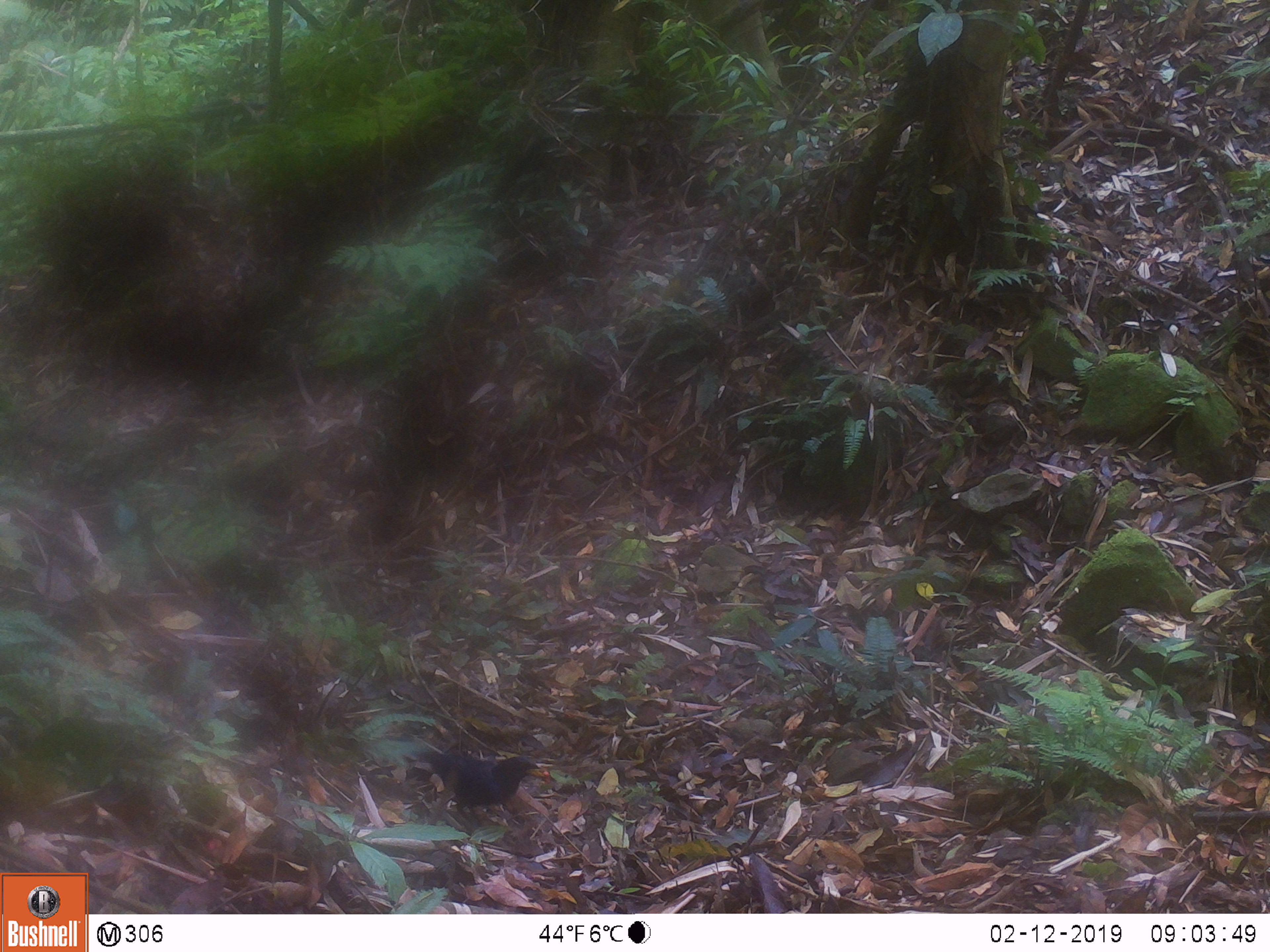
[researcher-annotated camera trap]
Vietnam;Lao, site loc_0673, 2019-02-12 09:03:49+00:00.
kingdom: Animalia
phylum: Chordata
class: Aves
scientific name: Aves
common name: bird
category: unidentified bird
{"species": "unidentified bird (bird) (Aves)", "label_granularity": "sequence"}